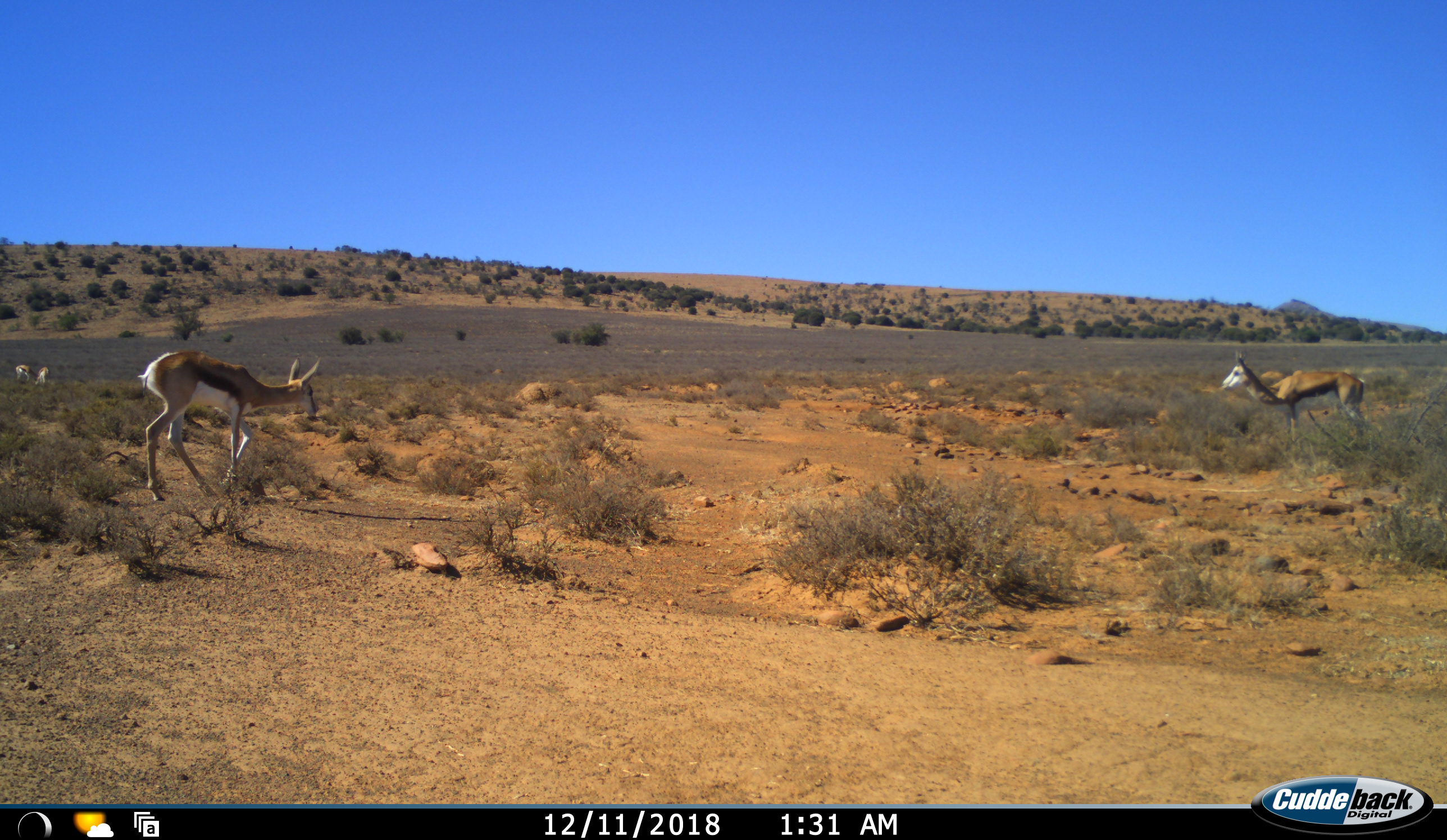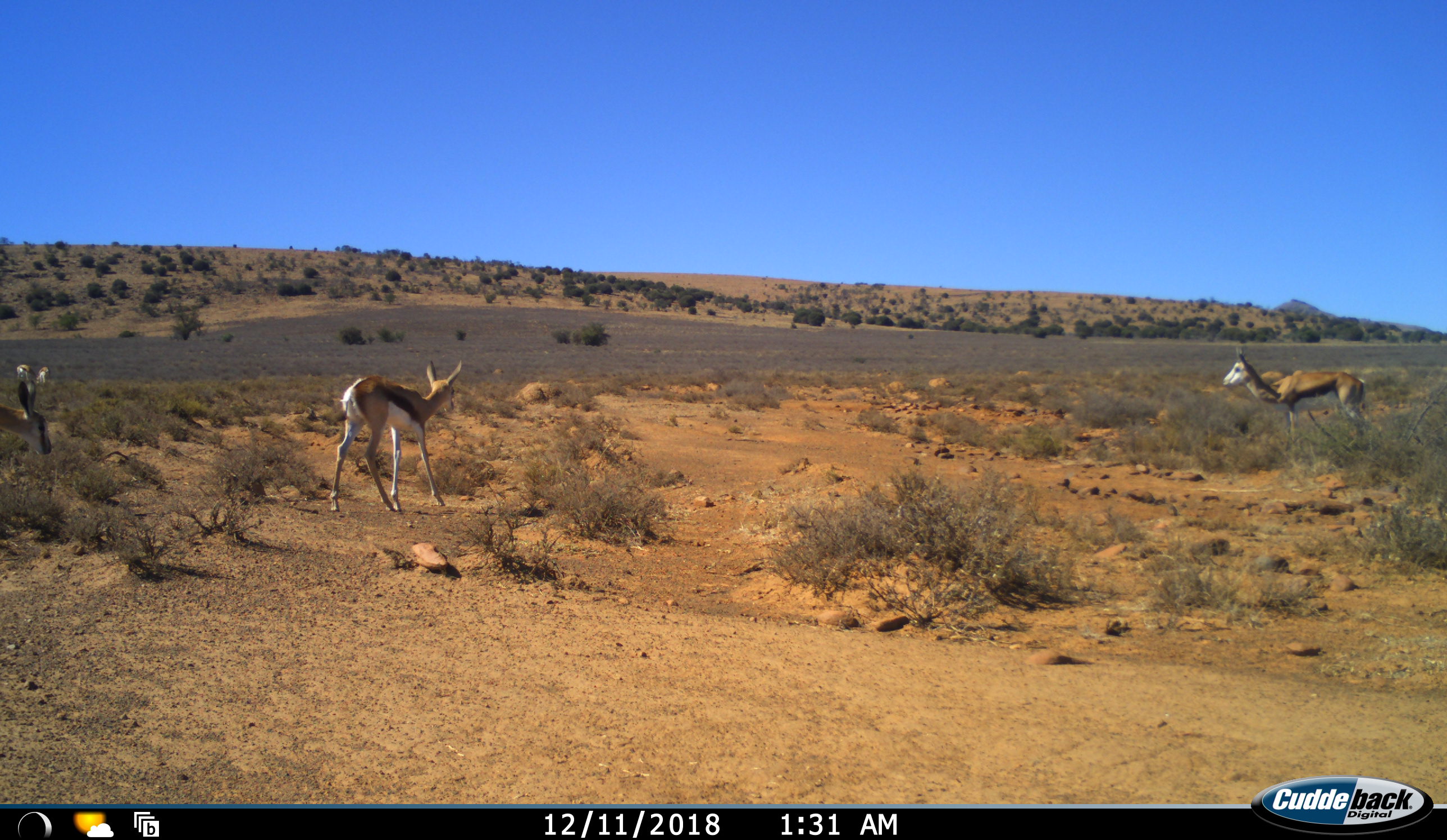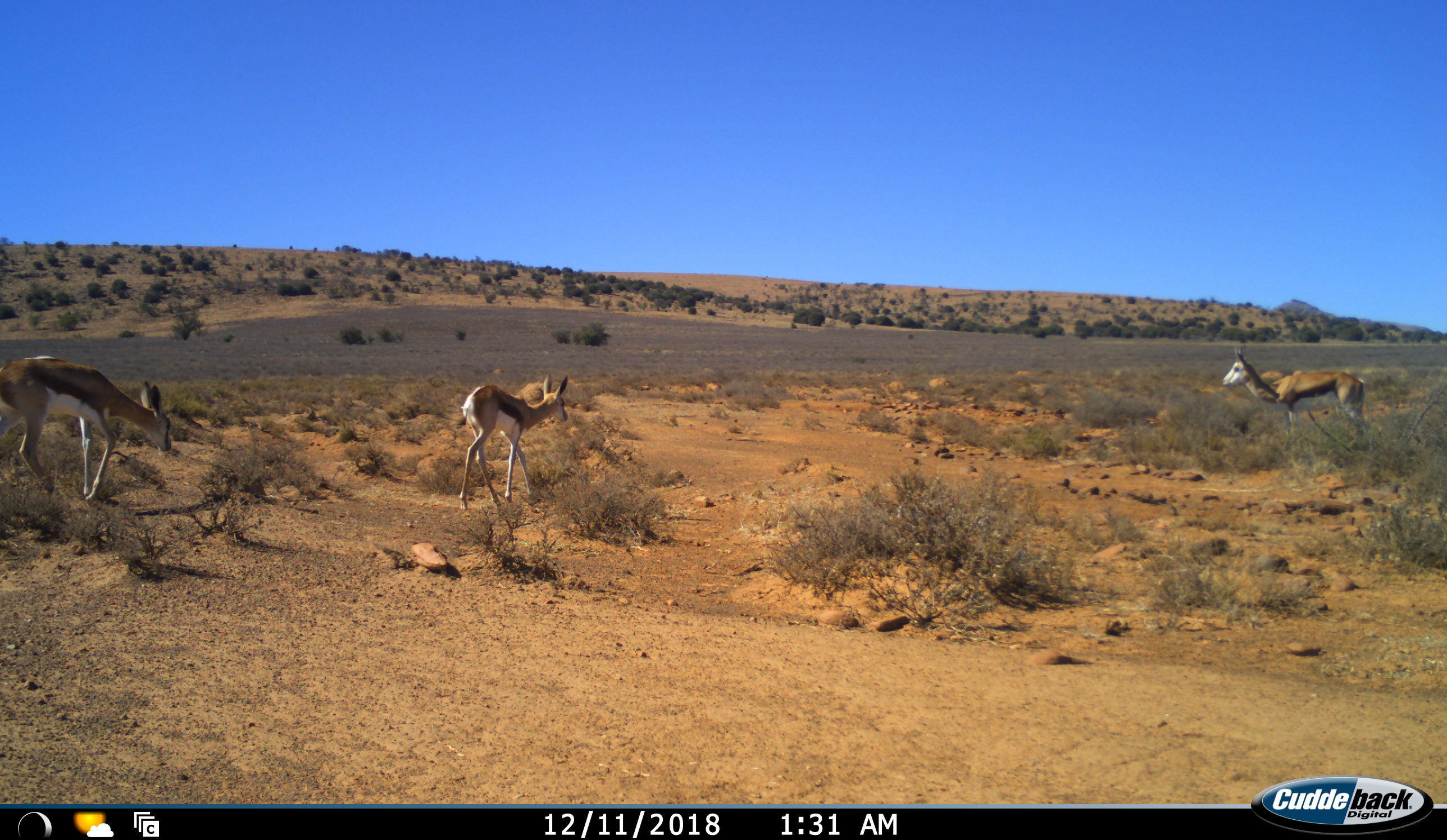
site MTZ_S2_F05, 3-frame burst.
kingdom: Animalia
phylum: Chordata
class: Mammalia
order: Artiodactyla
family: Bovidae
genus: Antidorcas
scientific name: Antidorcas marsupialis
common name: springbok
Springbok (Antidorcas marsupialis), count 5. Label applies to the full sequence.